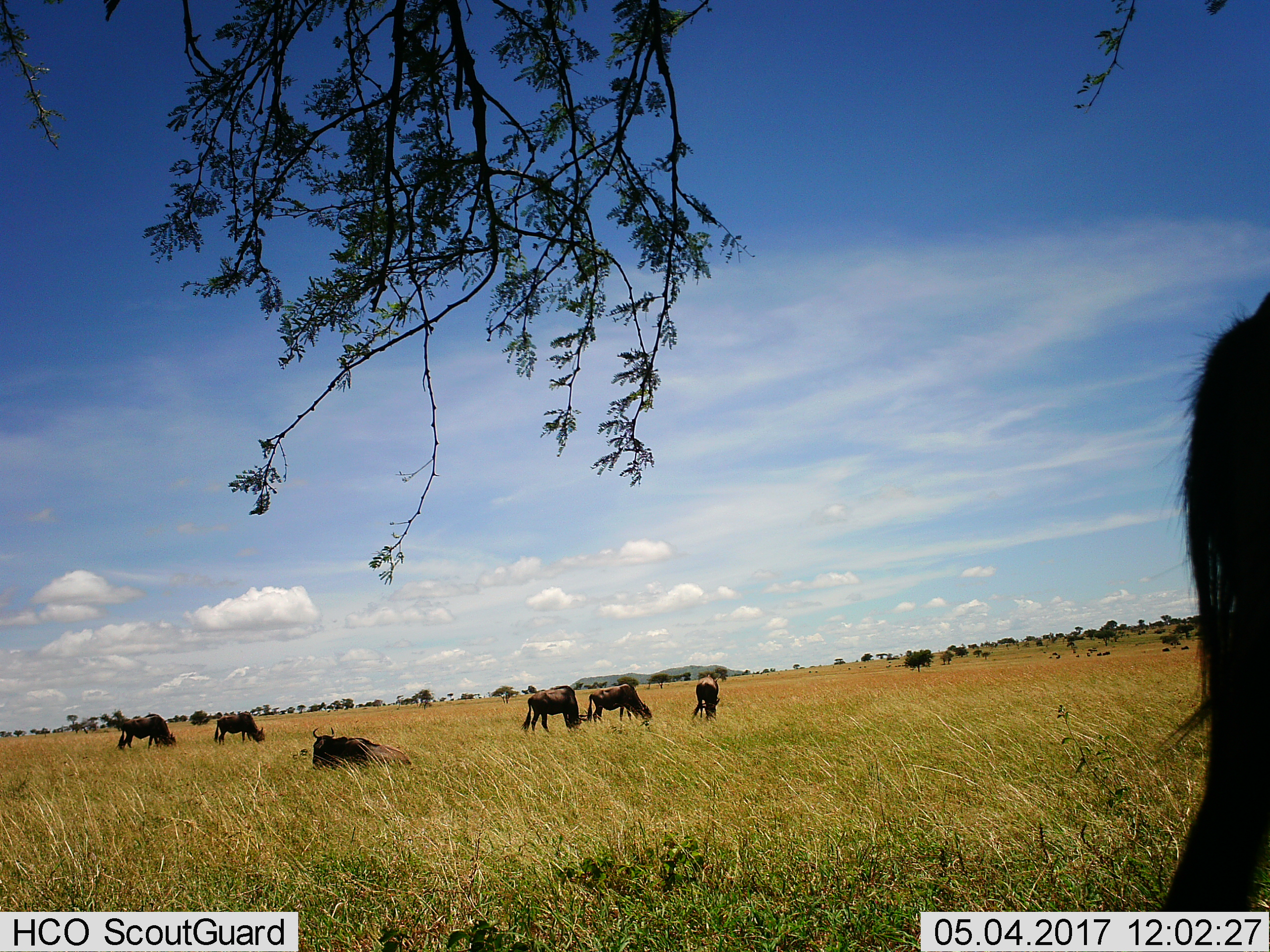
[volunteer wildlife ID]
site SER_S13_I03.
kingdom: Animalia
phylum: Chordata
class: Mammalia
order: Artiodactyla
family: Bovidae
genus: Connochaetes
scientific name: Connochaetes taurinus taurinus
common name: blue wildebeest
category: wildebeestblue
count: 7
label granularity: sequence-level